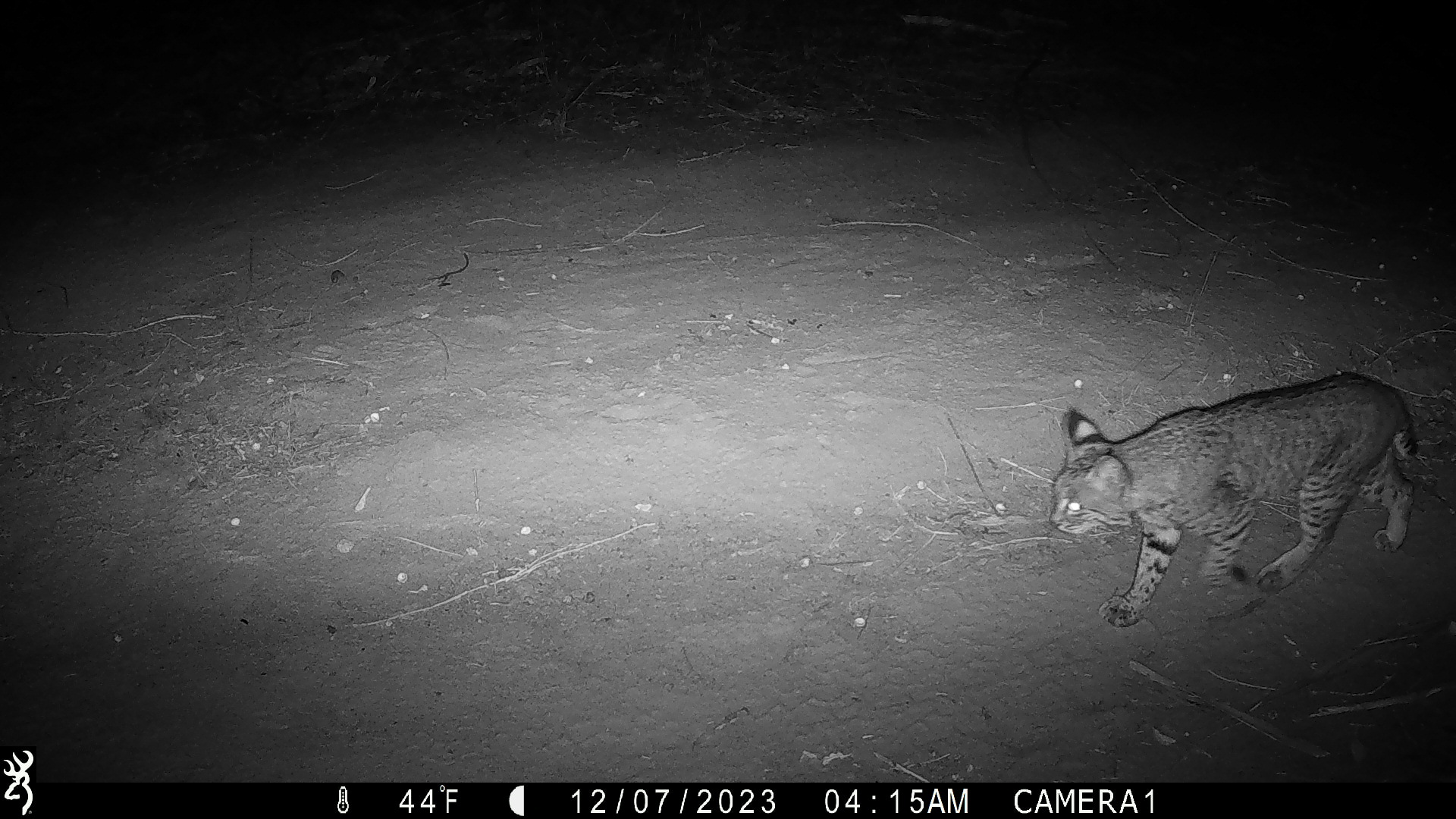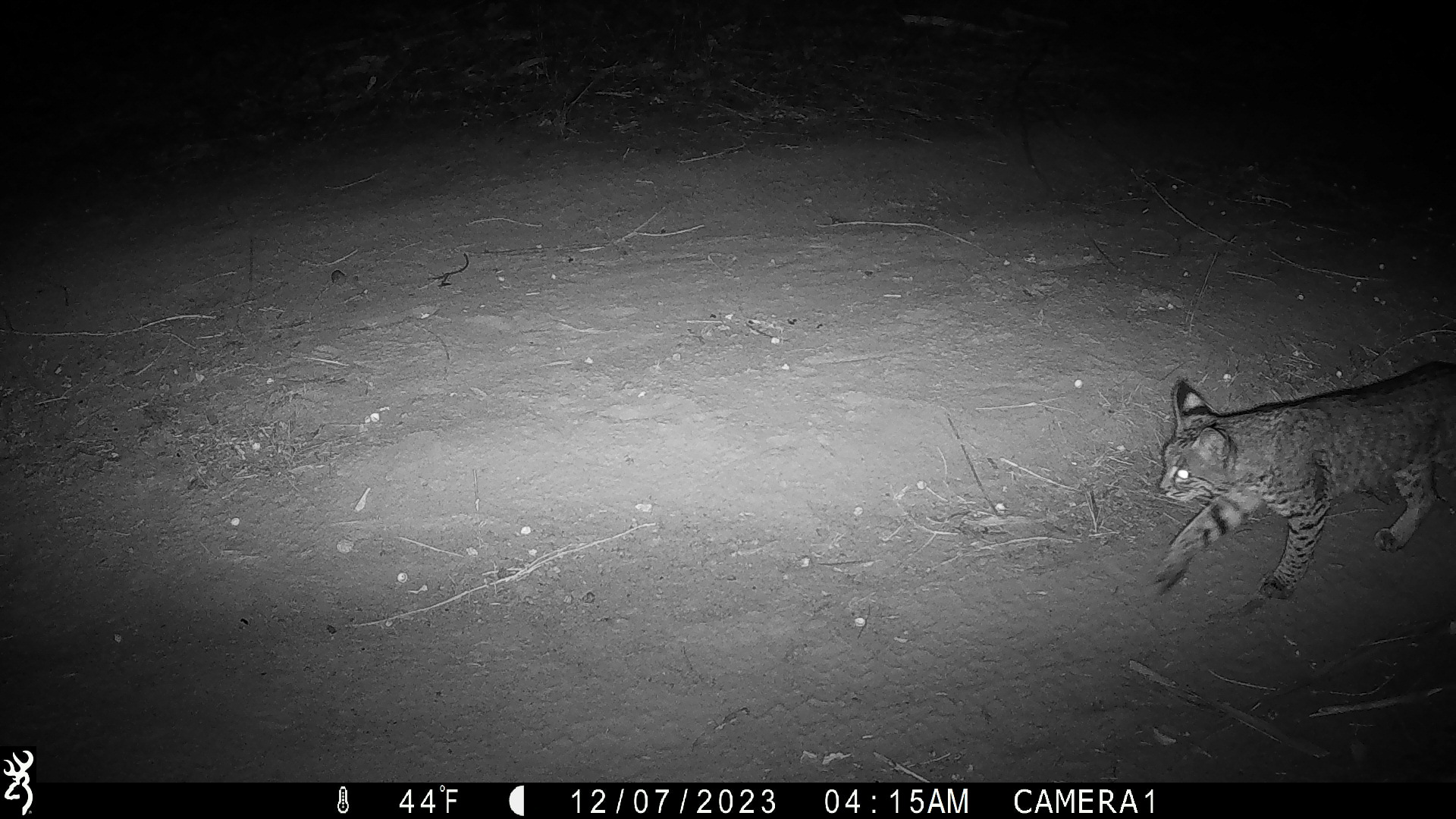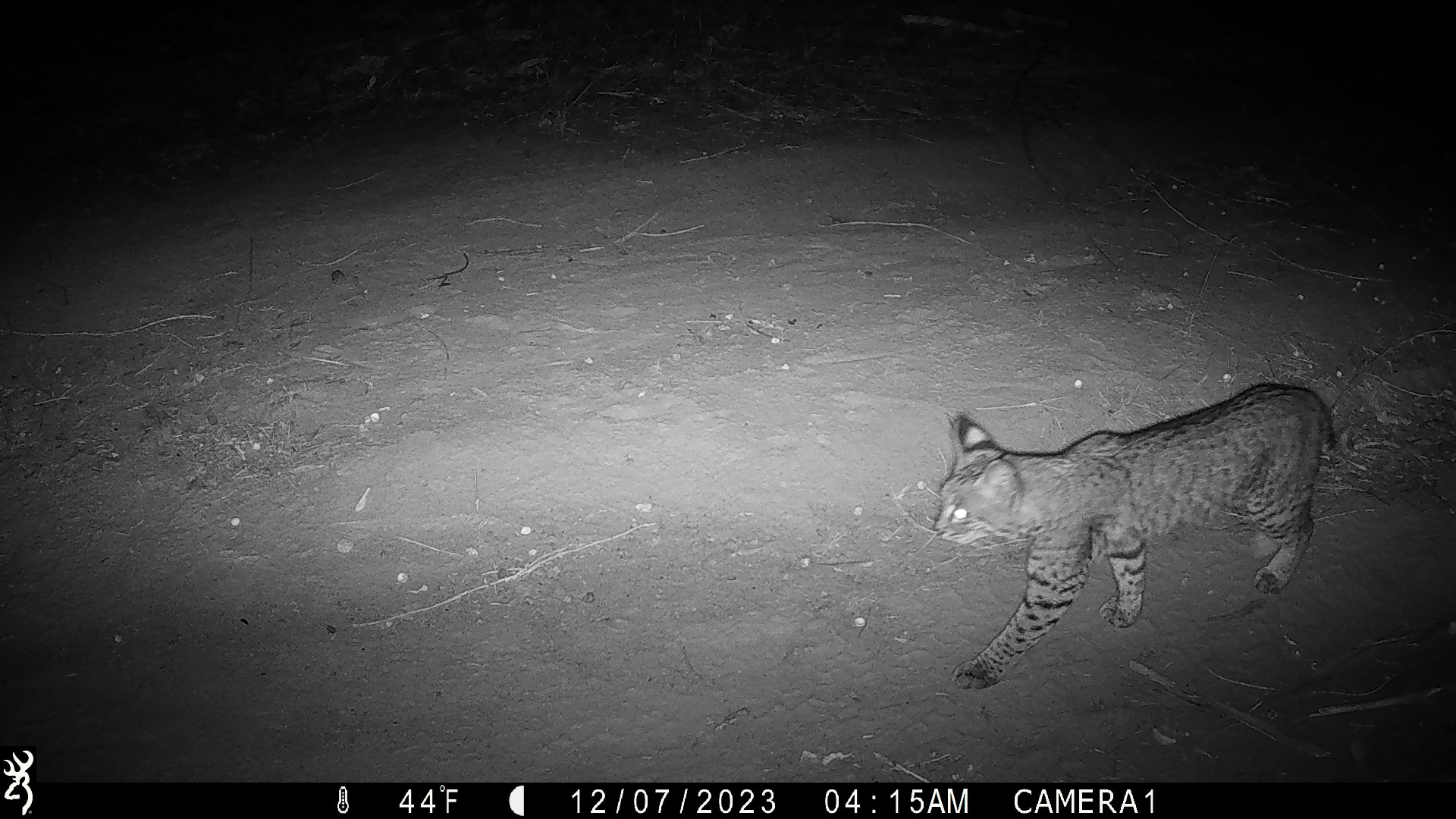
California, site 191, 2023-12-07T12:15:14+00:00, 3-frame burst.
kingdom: Animalia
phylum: Chordata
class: Mammalia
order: Carnivora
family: Felidae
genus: Lynx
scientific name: Lynx rufus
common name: bobcat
Bobcat (Lynx rufus).